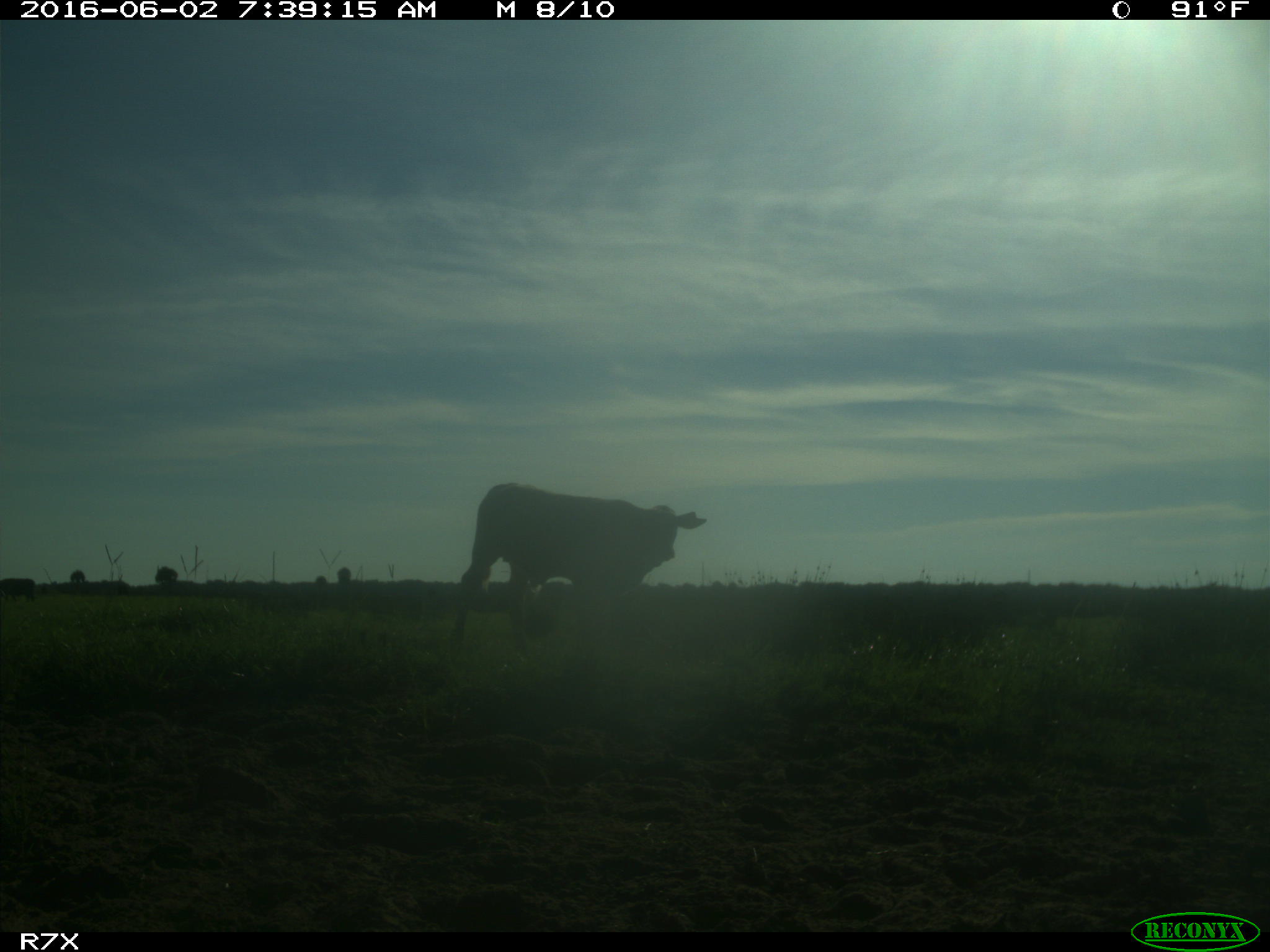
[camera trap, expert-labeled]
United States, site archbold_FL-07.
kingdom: Animalia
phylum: Chordata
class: Mammalia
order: Artiodactyla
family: Bovidae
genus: Bos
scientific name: Bos taurus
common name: domestic cow